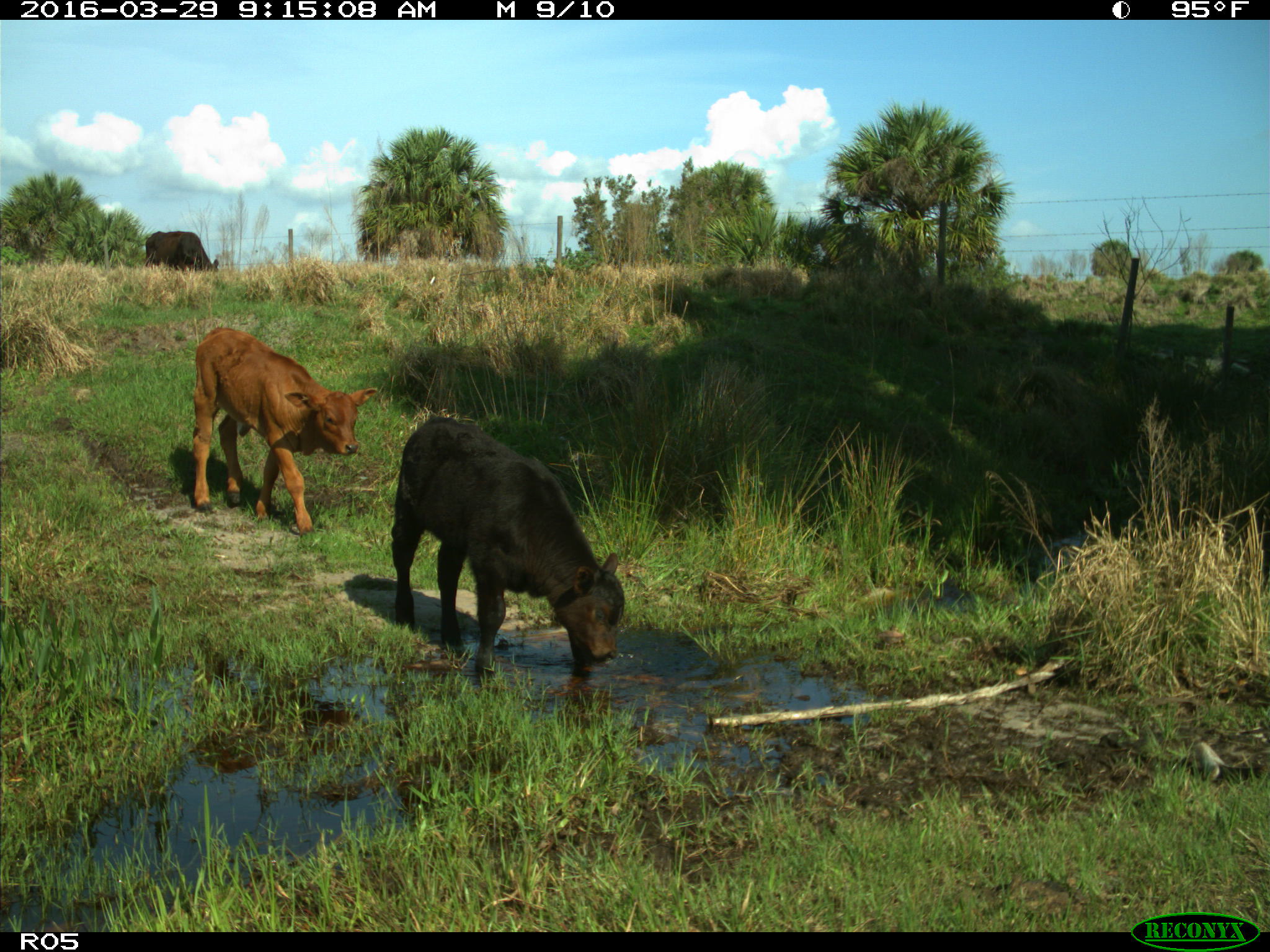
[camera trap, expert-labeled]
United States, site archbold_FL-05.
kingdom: Animalia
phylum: Chordata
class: Mammalia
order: Artiodactyla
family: Bovidae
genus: Bos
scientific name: Bos taurus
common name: domestic cow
Bos taurus (domestic cow).